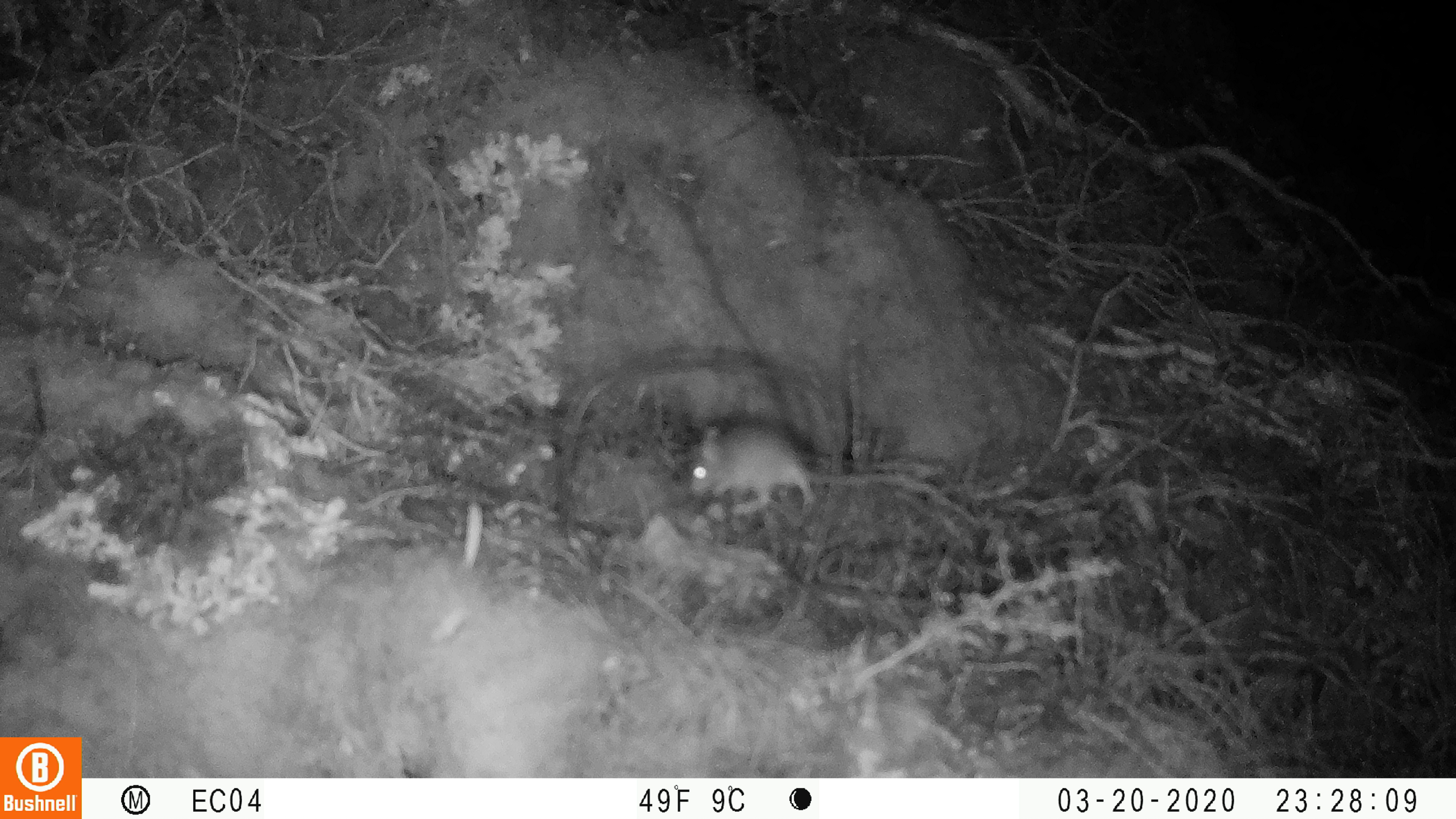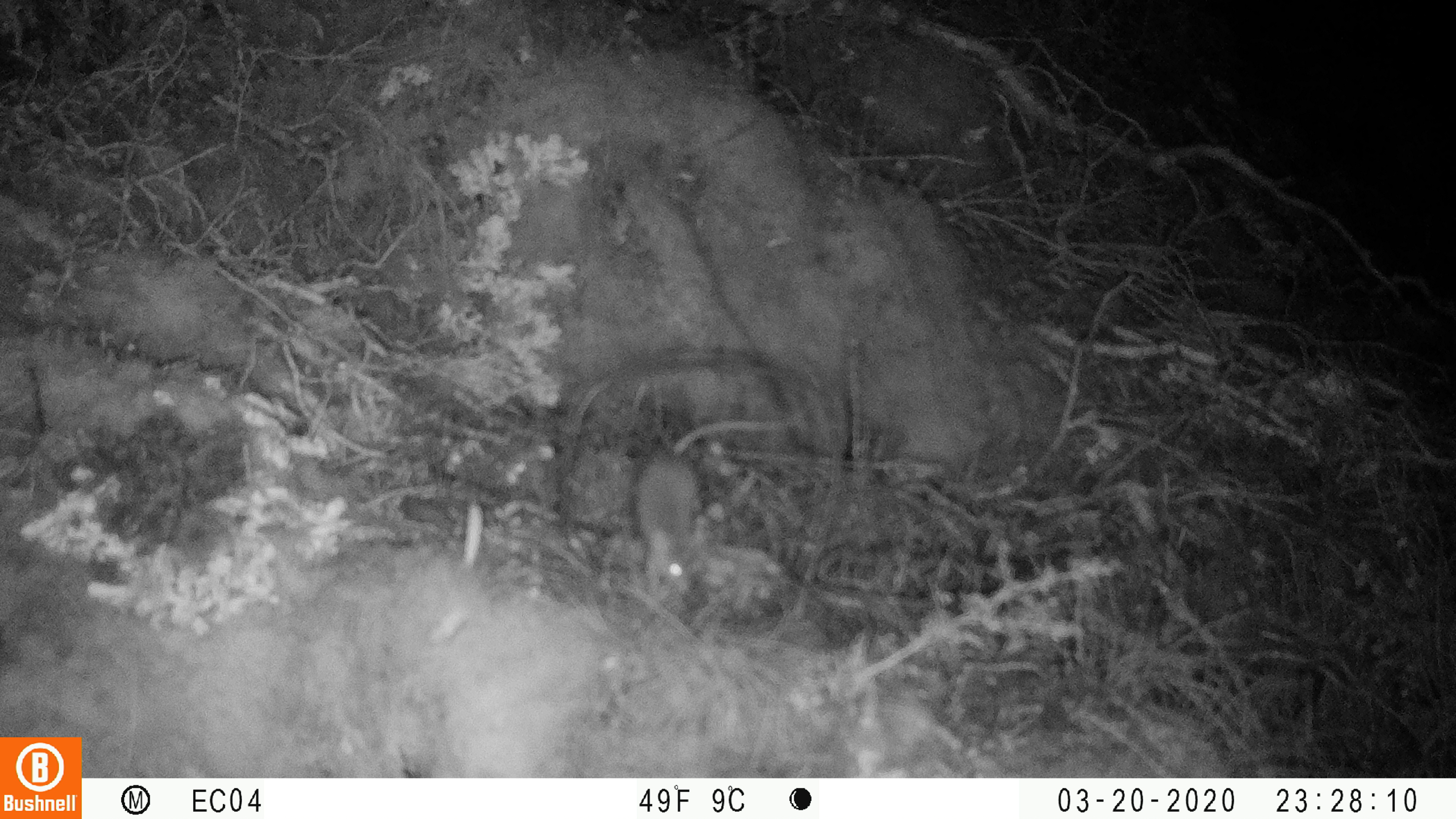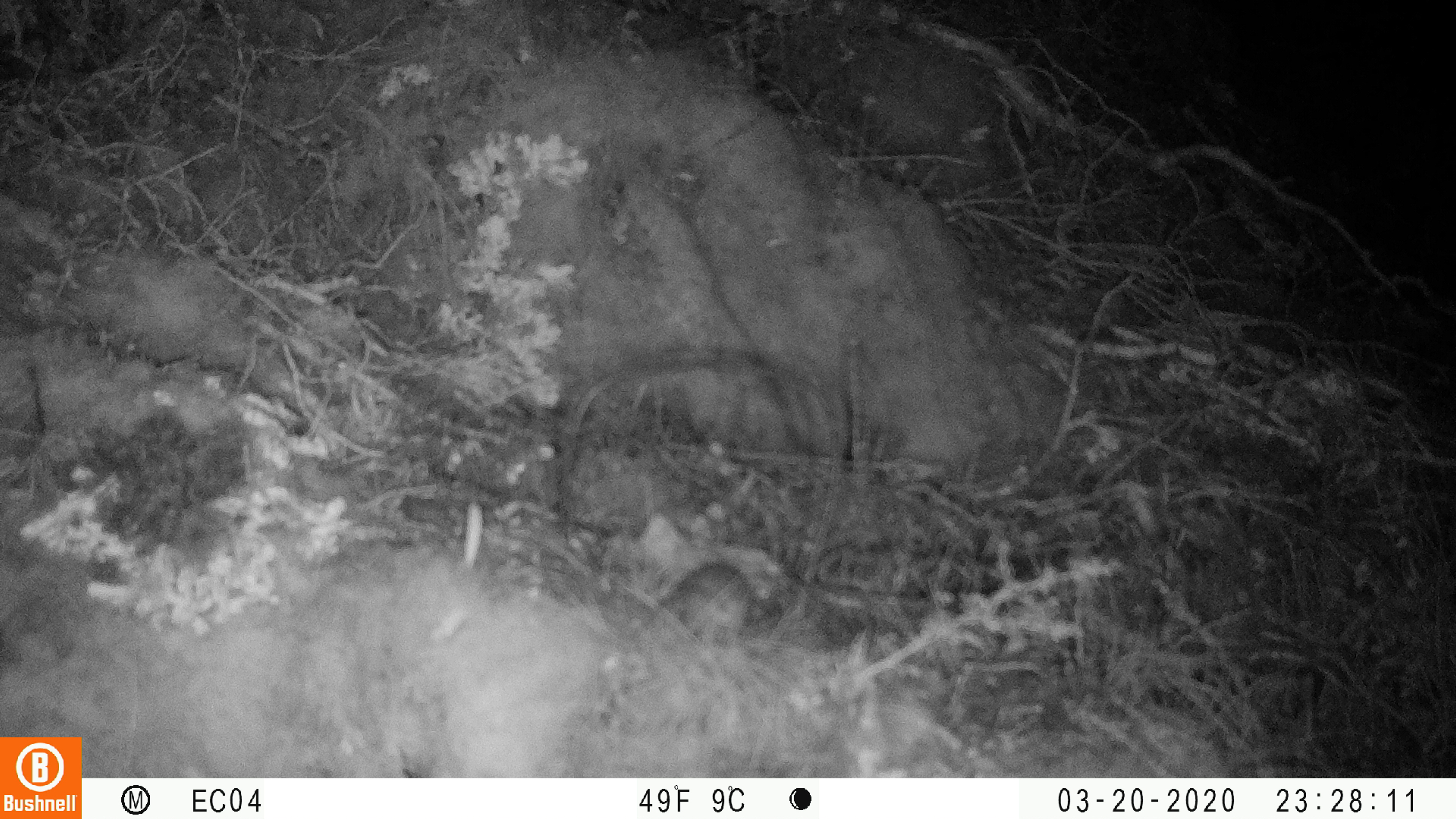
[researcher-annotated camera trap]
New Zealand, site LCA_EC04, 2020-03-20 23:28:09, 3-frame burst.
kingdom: Animalia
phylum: Chordata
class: Mammalia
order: Rodentia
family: Muridae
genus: Mus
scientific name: Mus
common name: mouse